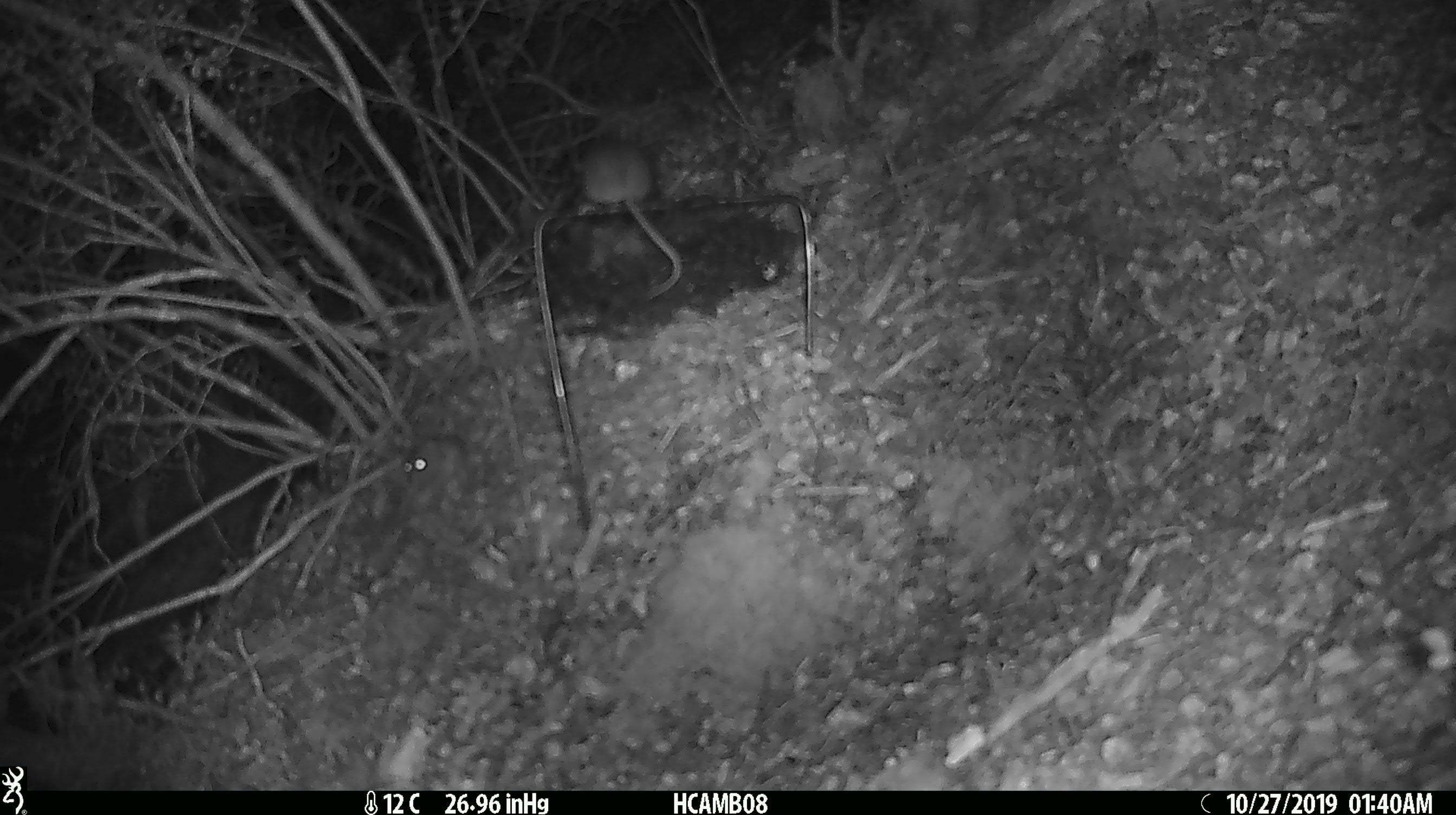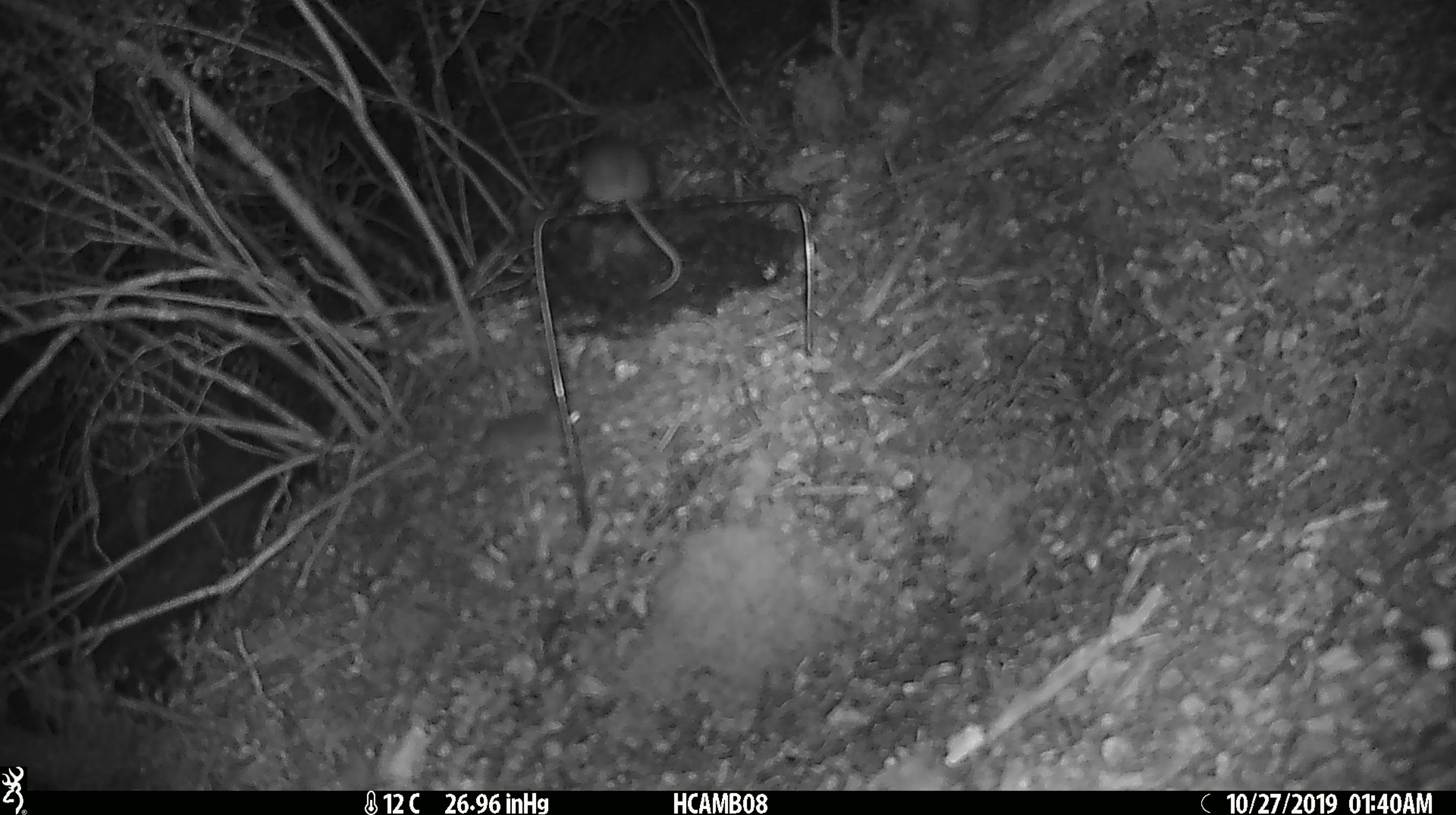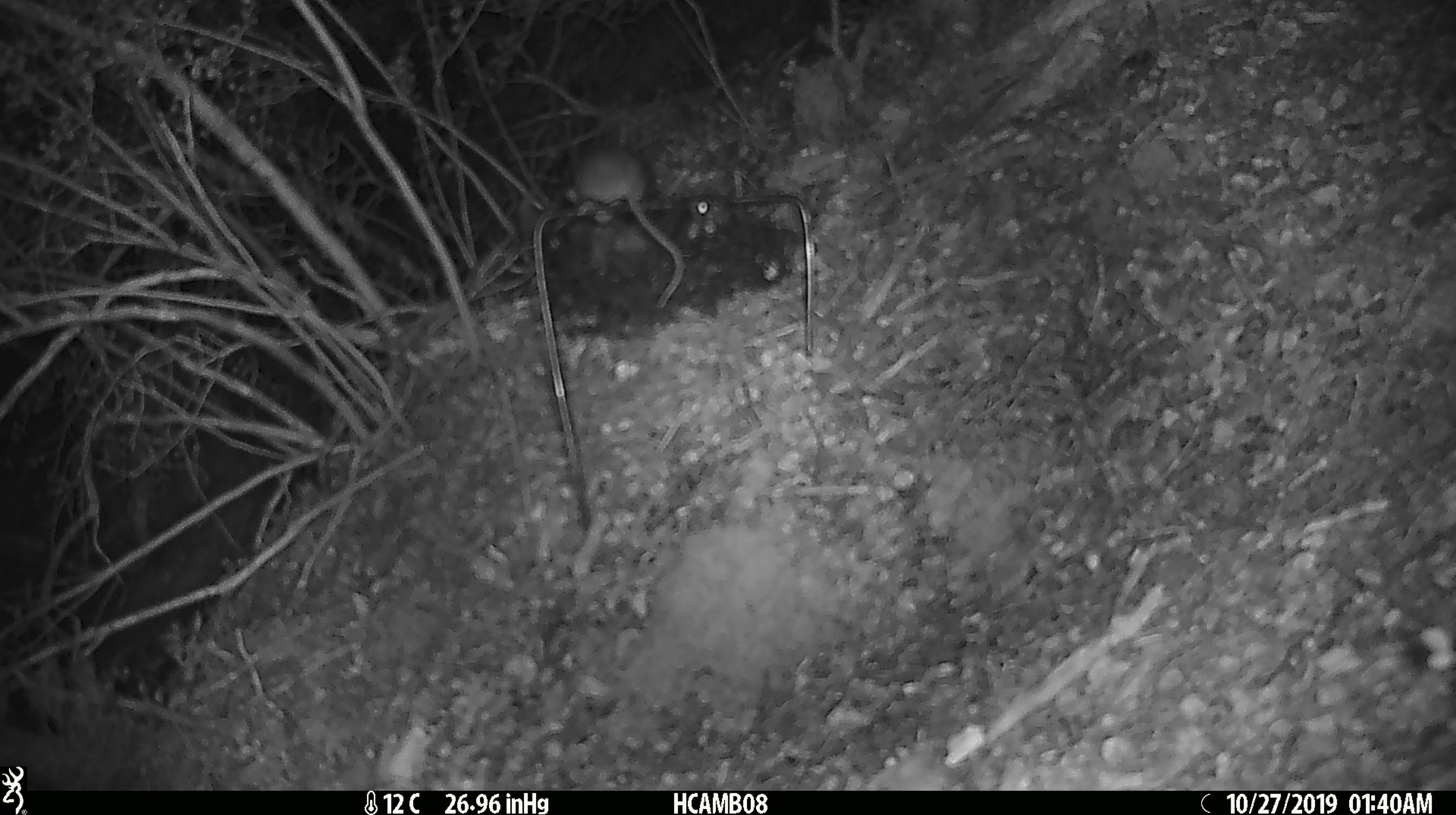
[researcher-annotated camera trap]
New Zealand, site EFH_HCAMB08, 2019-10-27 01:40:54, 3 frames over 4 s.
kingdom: Animalia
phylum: Chordata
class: Mammalia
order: Rodentia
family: Muridae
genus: Mus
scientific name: Mus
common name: mouse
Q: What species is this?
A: Mouse (Mus).